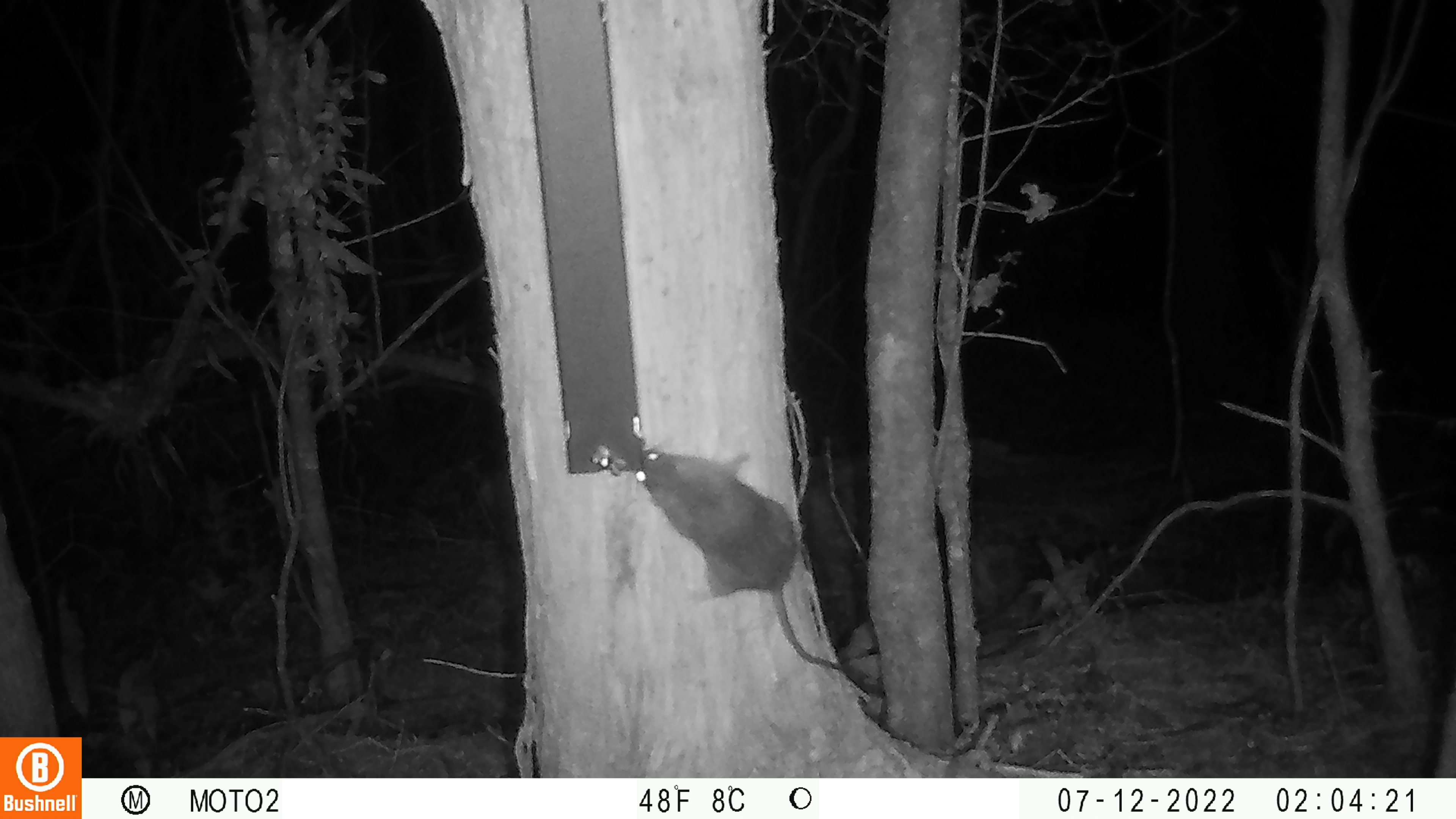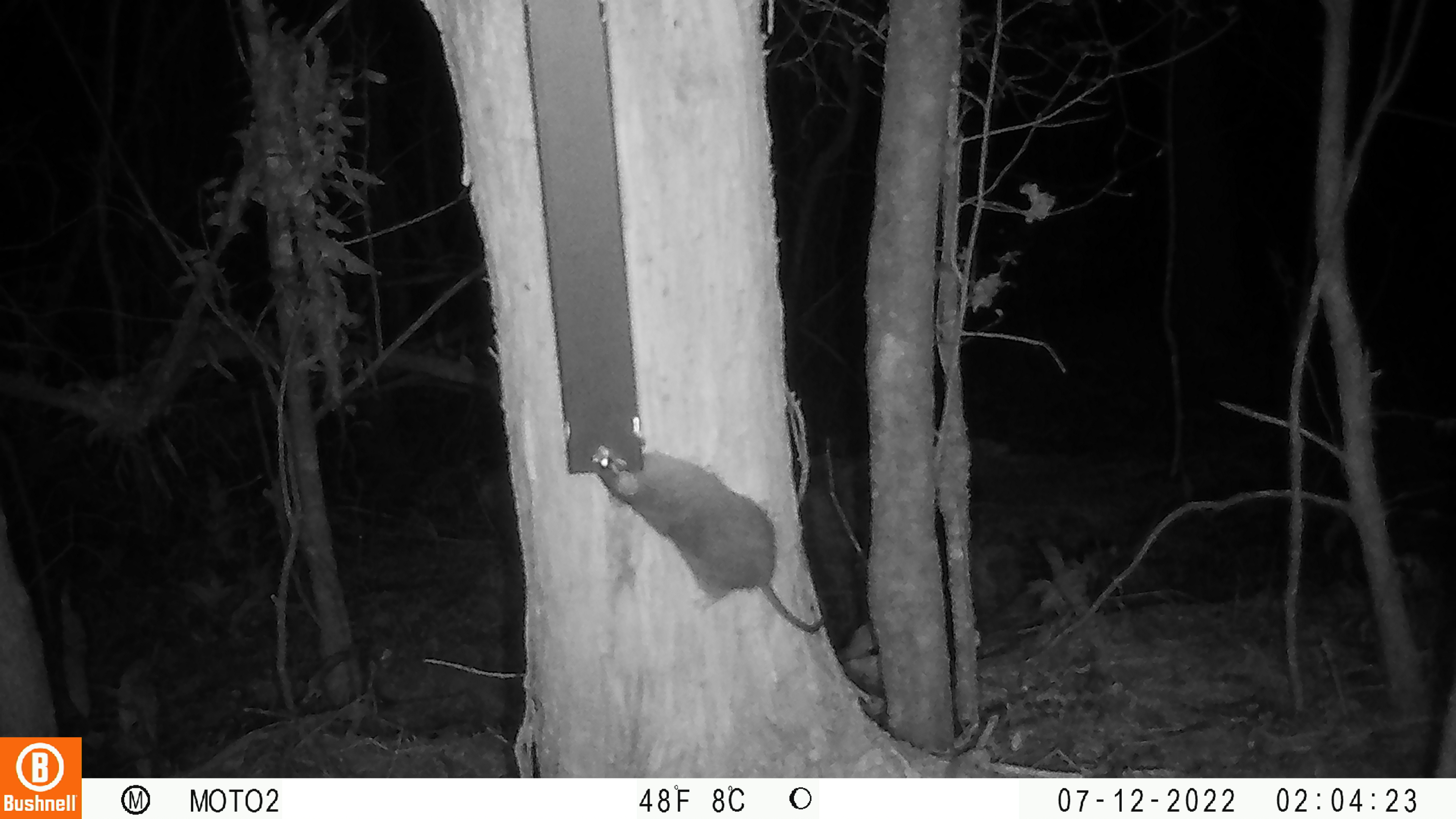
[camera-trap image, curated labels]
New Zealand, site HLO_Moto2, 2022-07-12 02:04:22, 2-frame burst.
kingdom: Animalia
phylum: Chordata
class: Mammalia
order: Rodentia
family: Muridae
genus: Rattus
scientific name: Rattus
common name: rat